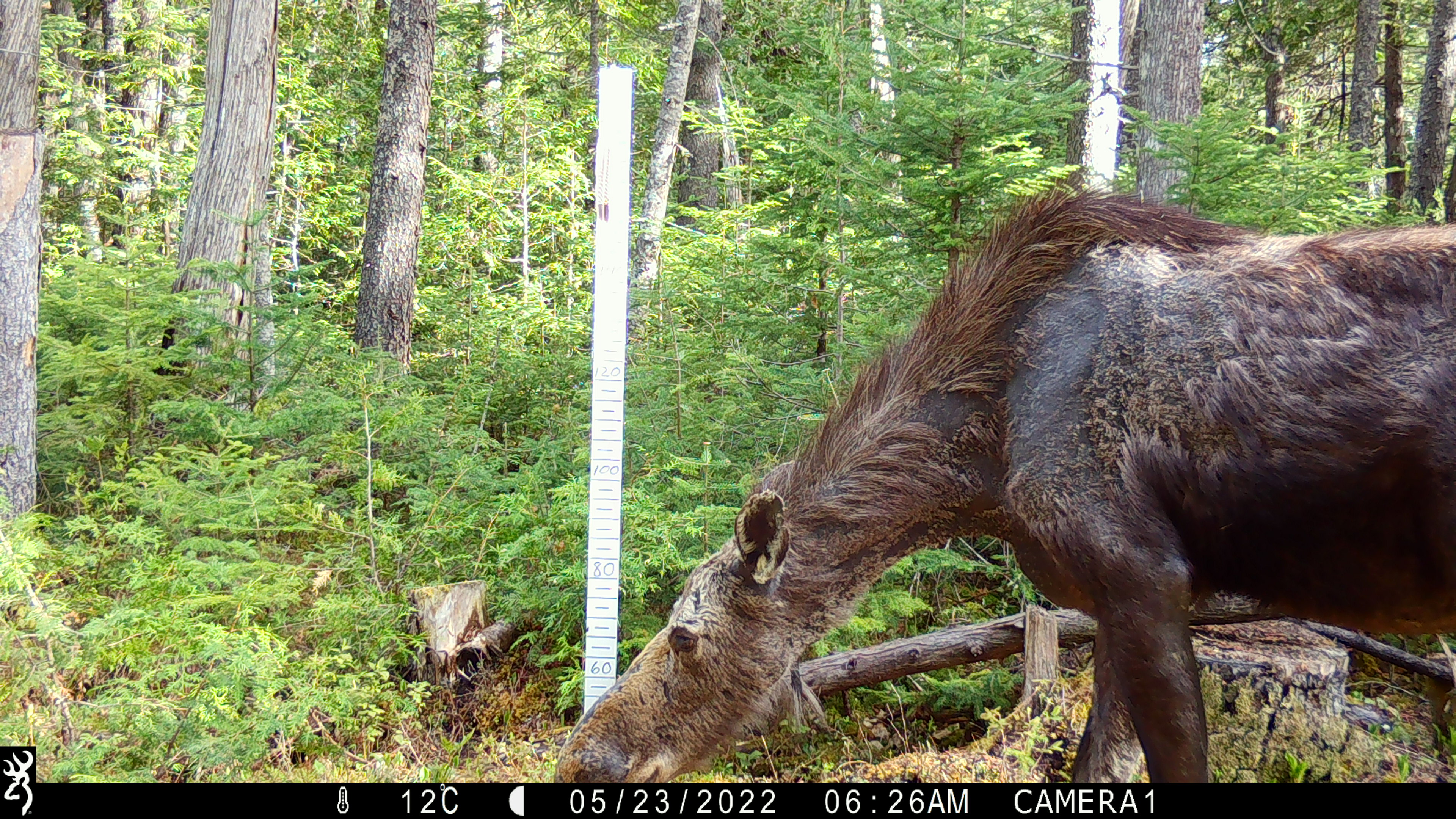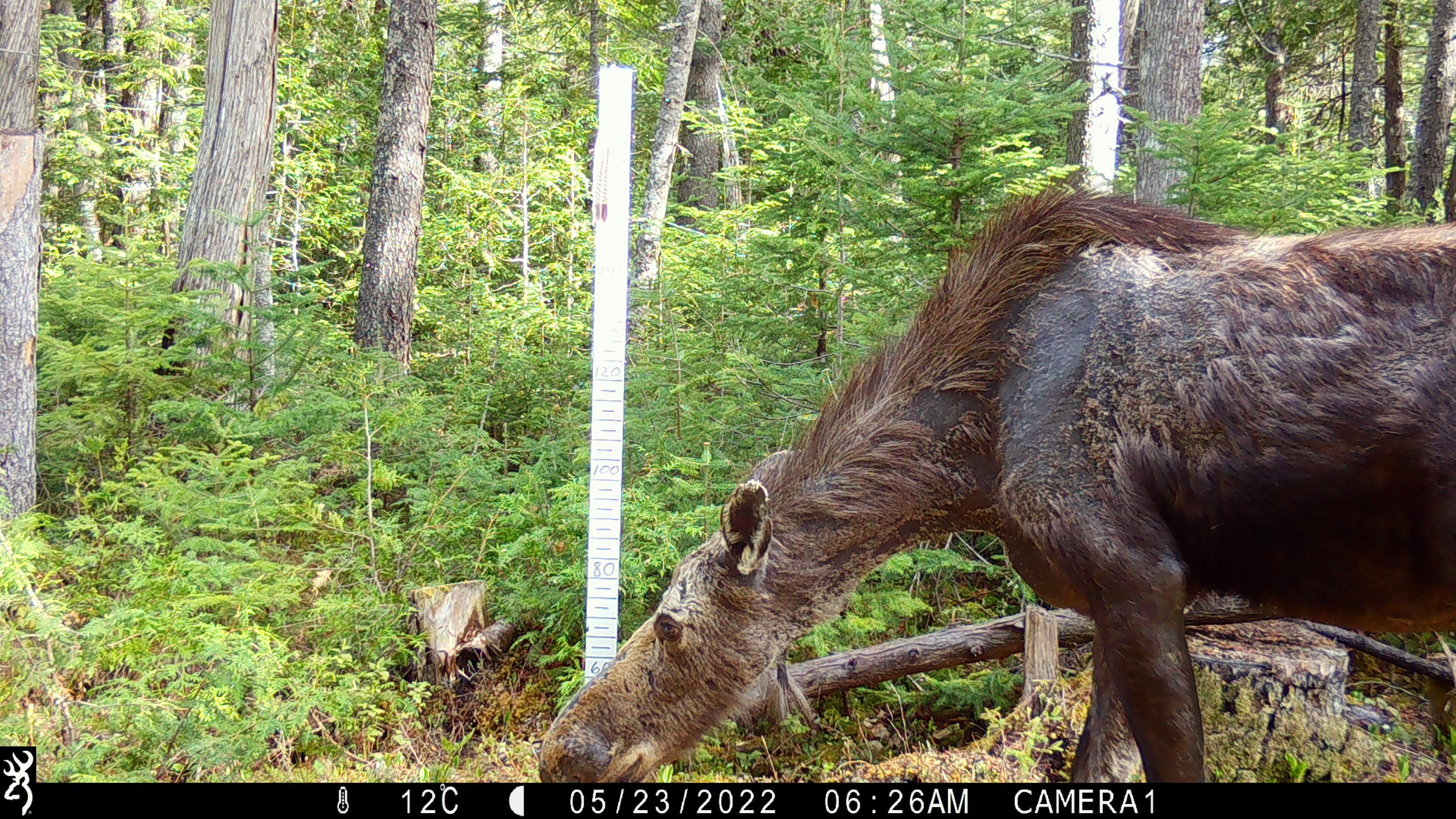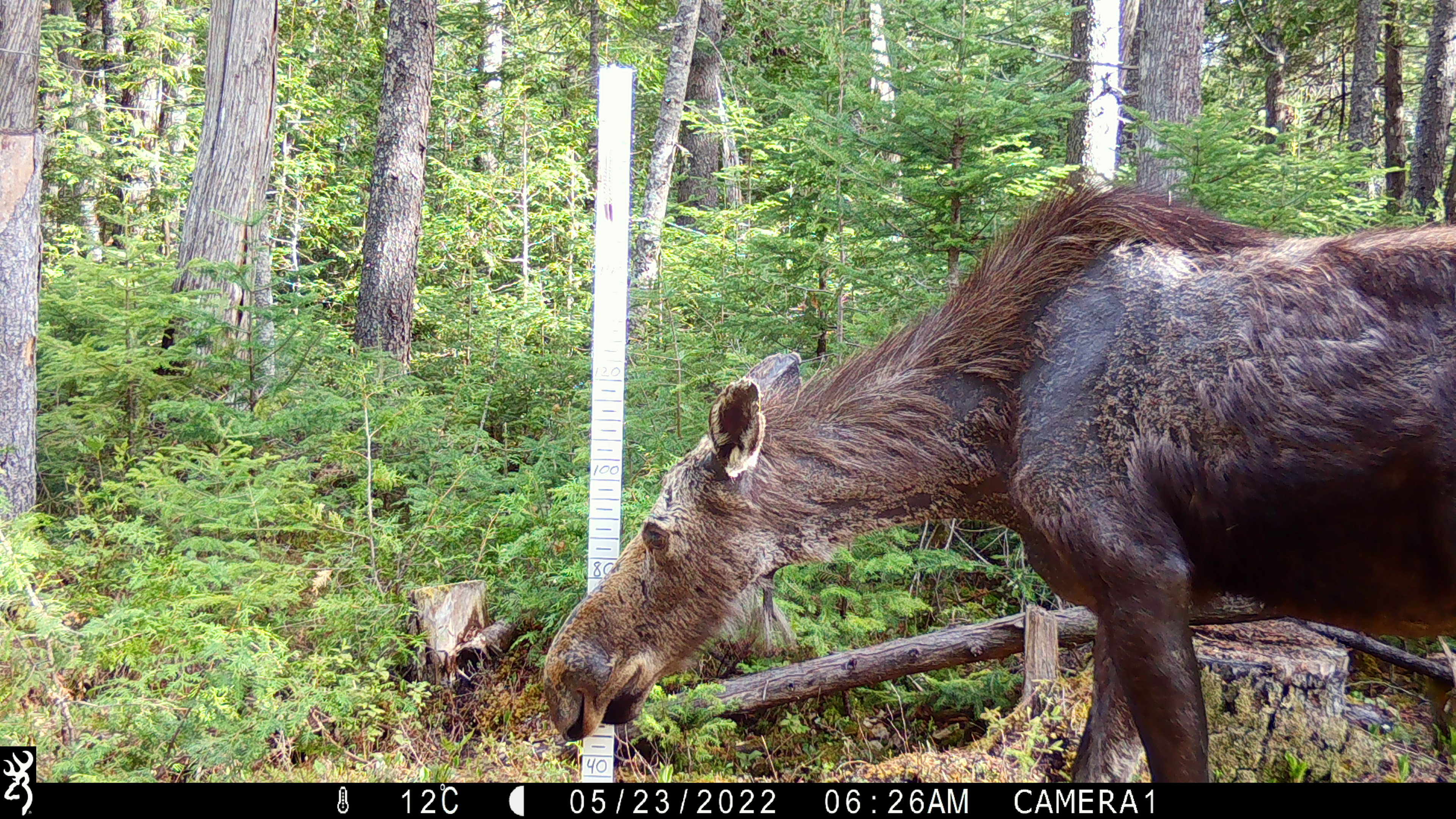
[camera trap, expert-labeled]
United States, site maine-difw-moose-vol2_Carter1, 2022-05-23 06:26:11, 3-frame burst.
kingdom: Animalia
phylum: Chordata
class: Mammalia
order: Artiodactyla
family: Cervidae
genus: Alces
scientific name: Alces alces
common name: moose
Moose (Alces alces).